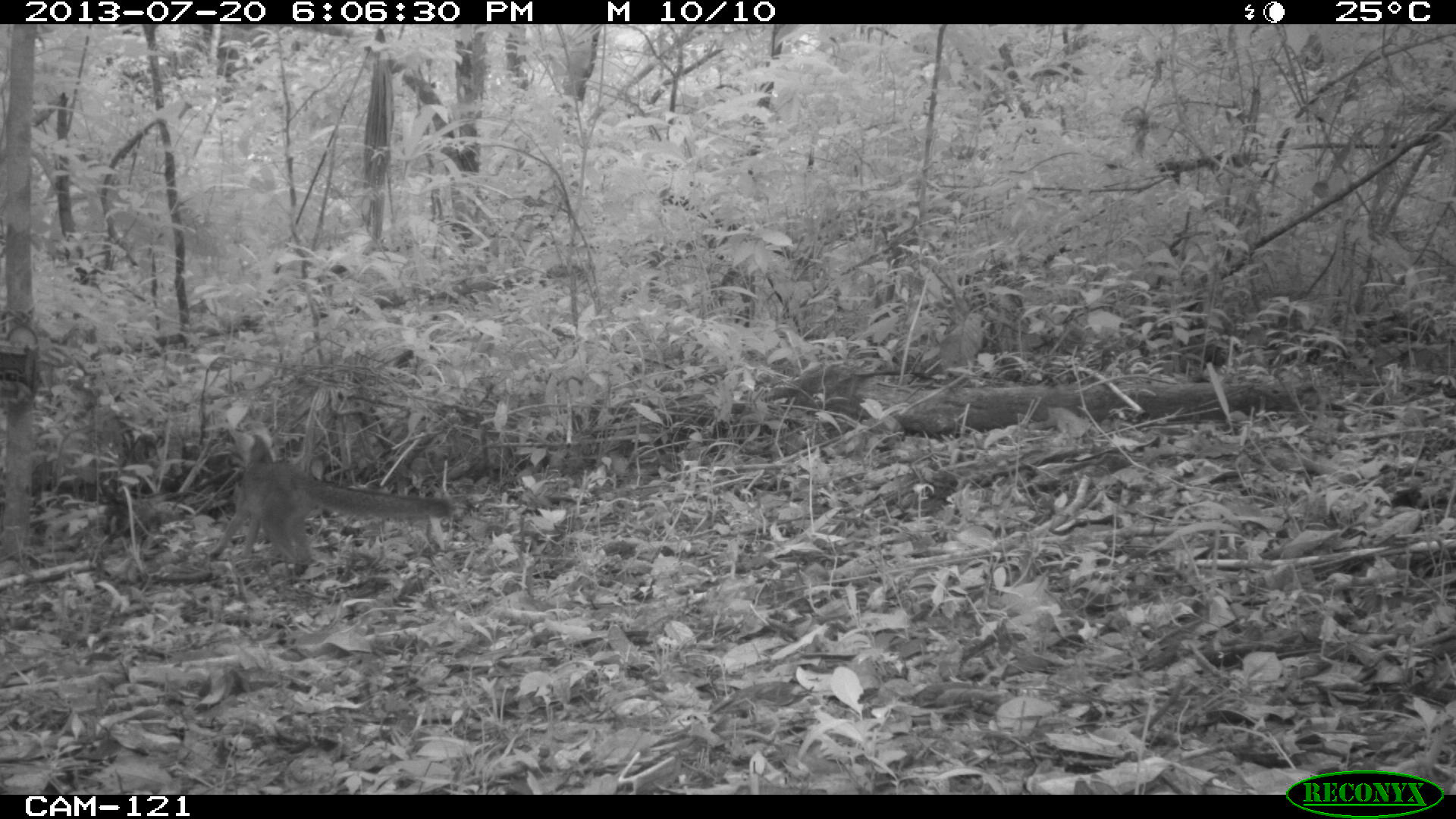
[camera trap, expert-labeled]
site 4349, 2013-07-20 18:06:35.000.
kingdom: Animalia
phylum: Chordata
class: Mammalia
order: Carnivora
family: Canidae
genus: Urocyon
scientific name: Urocyon cinereoargenteus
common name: gray fox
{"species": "Urocyon cinereoargenteus (gray fox)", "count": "1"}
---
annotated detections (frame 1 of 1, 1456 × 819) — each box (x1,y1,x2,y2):
urocyon cinereoargenteus: (205,420,451,576)